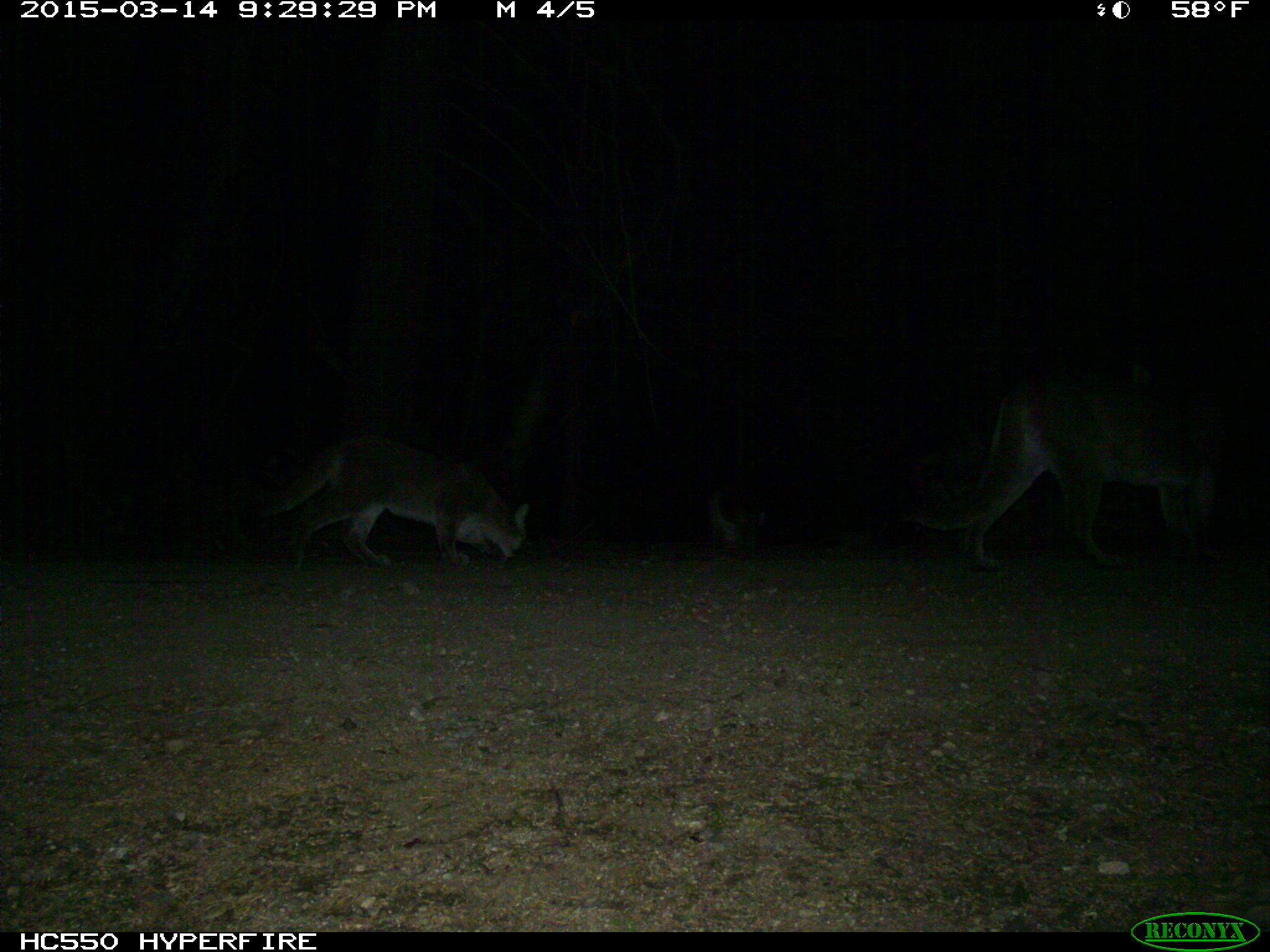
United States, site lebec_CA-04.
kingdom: Animalia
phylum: Chordata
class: Mammalia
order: Carnivora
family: Felidae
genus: Puma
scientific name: Puma concolor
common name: mountain lion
Puma concolor (mountain lion).